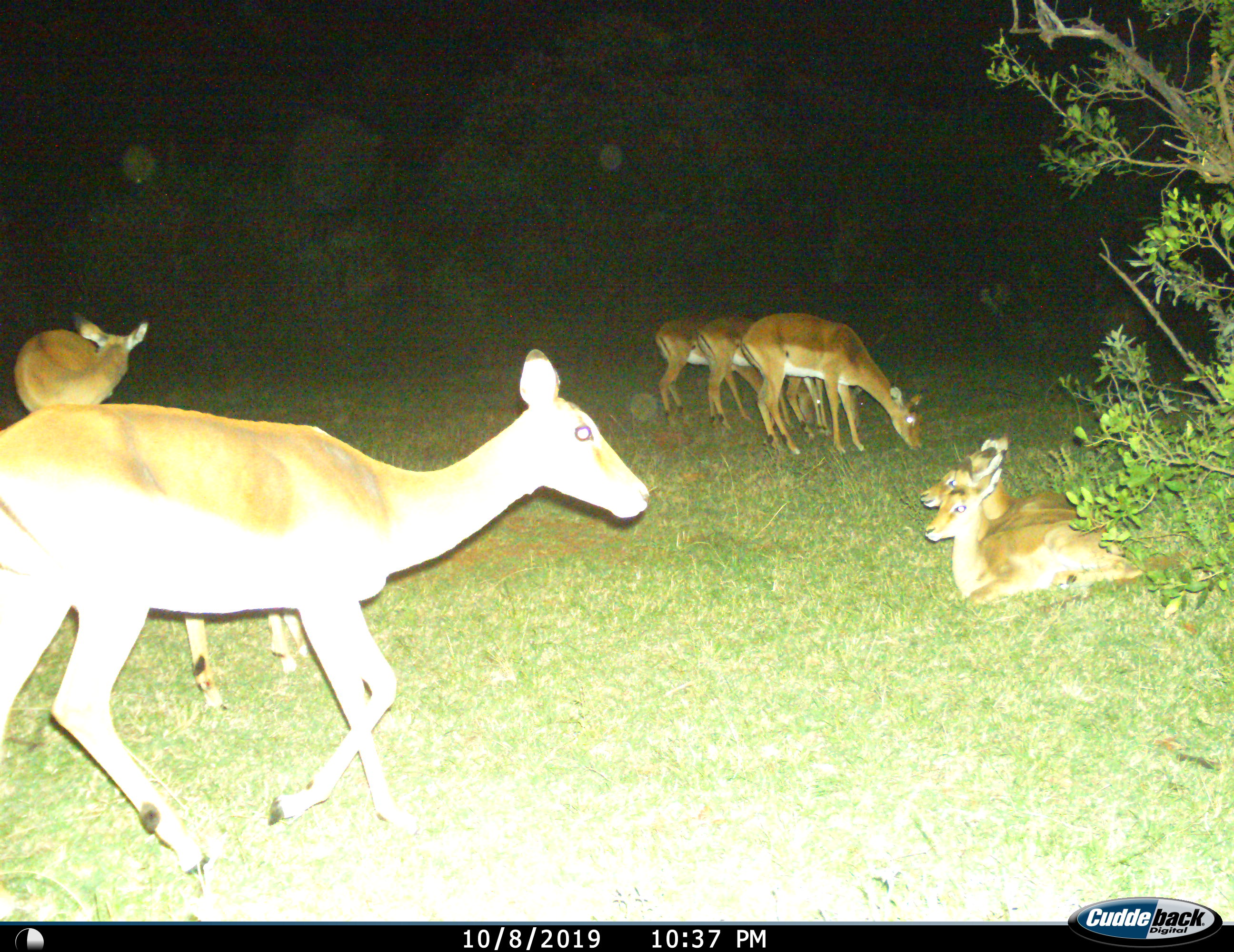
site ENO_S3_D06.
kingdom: Animalia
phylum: Chordata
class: Mammalia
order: Artiodactyla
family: Bovidae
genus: Aepyceros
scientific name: Aepyceros melampus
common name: impala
Impala (Aepyceros melampus), count 8. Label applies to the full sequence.